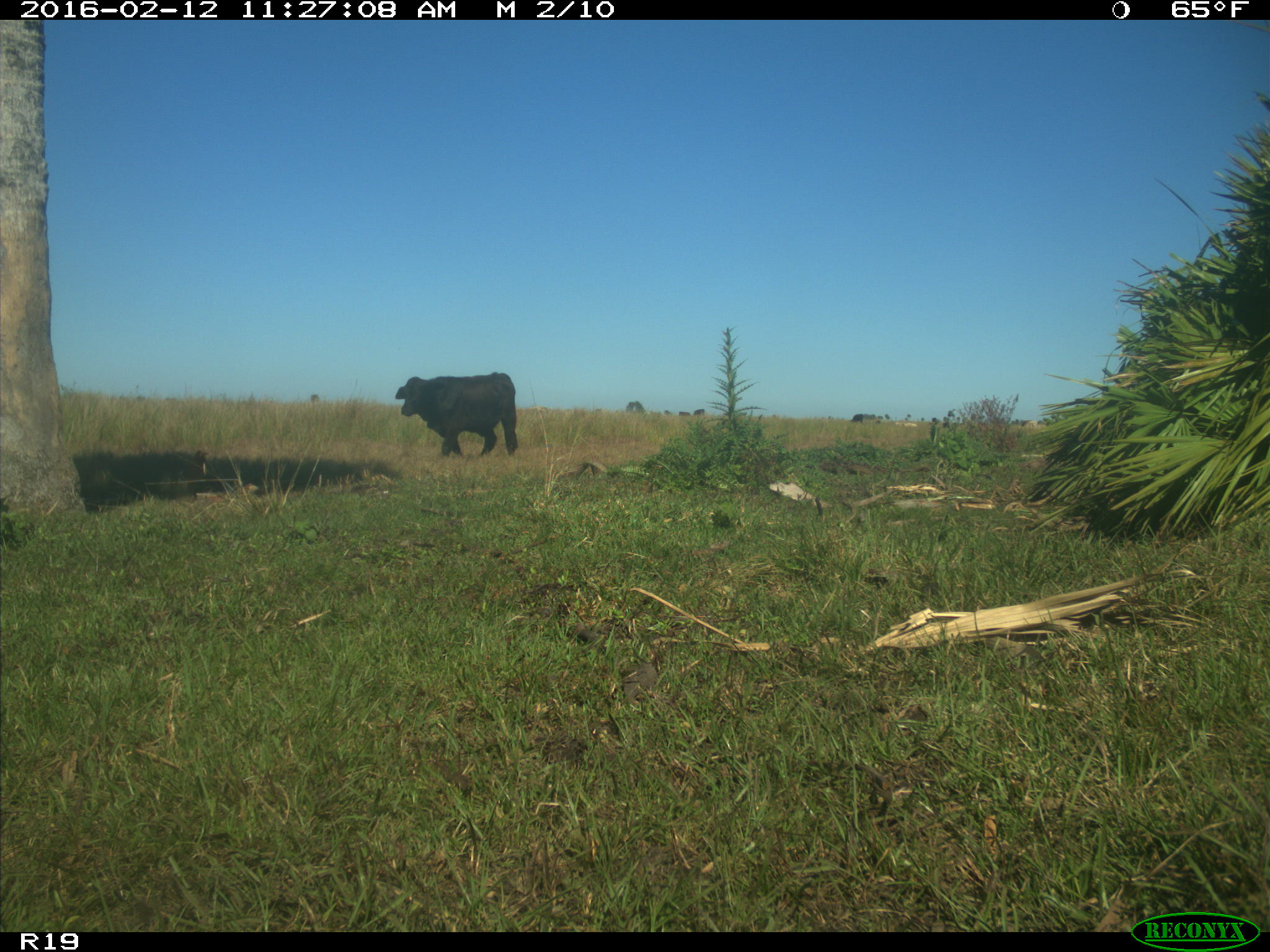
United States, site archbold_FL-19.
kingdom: Animalia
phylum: Chordata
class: Mammalia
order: Artiodactyla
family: Bovidae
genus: Bos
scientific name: Bos taurus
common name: domestic cow